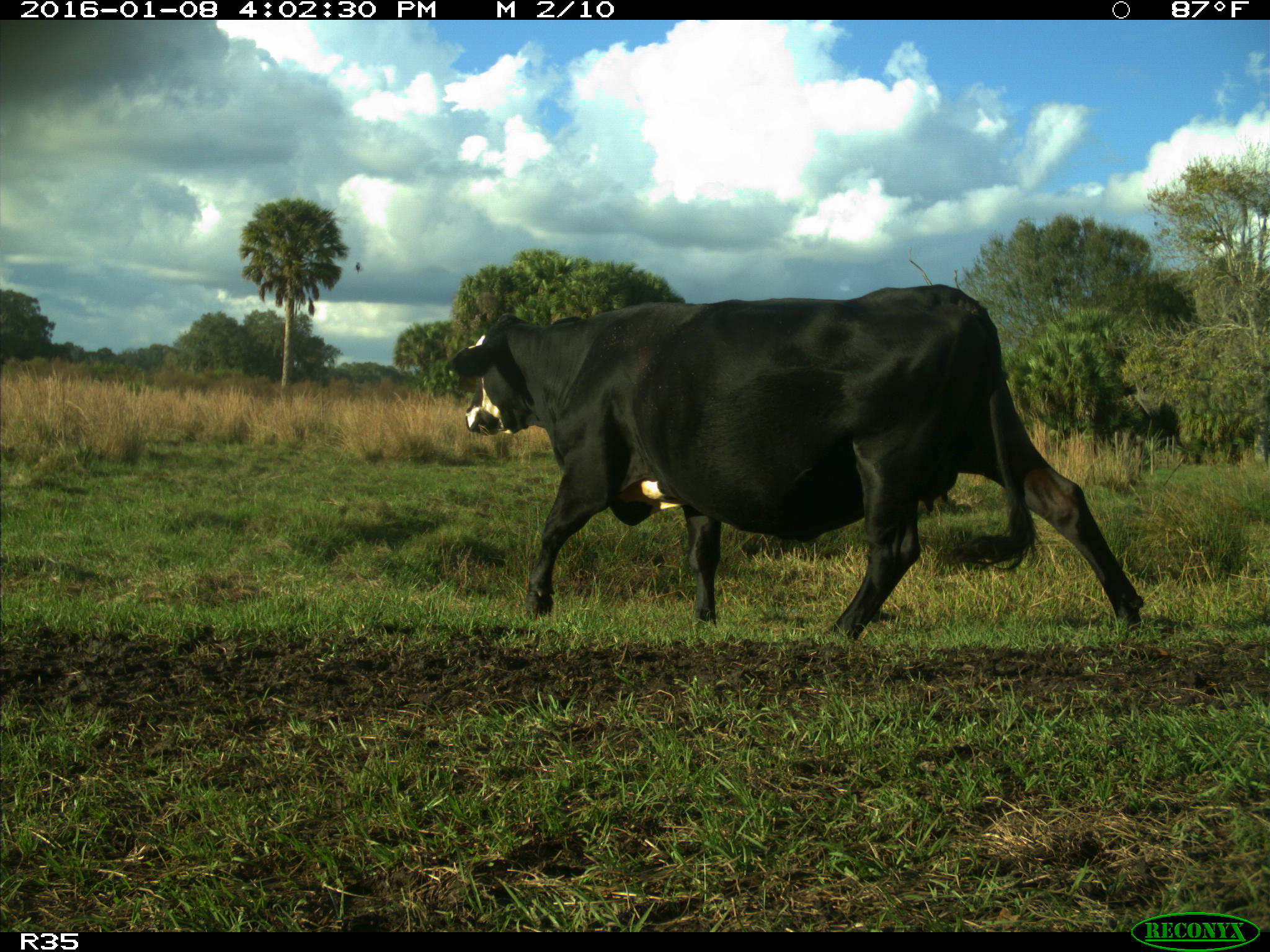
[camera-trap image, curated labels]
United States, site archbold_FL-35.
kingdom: Animalia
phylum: Chordata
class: Mammalia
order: Artiodactyla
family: Bovidae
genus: Bos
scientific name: Bos taurus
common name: domestic cow